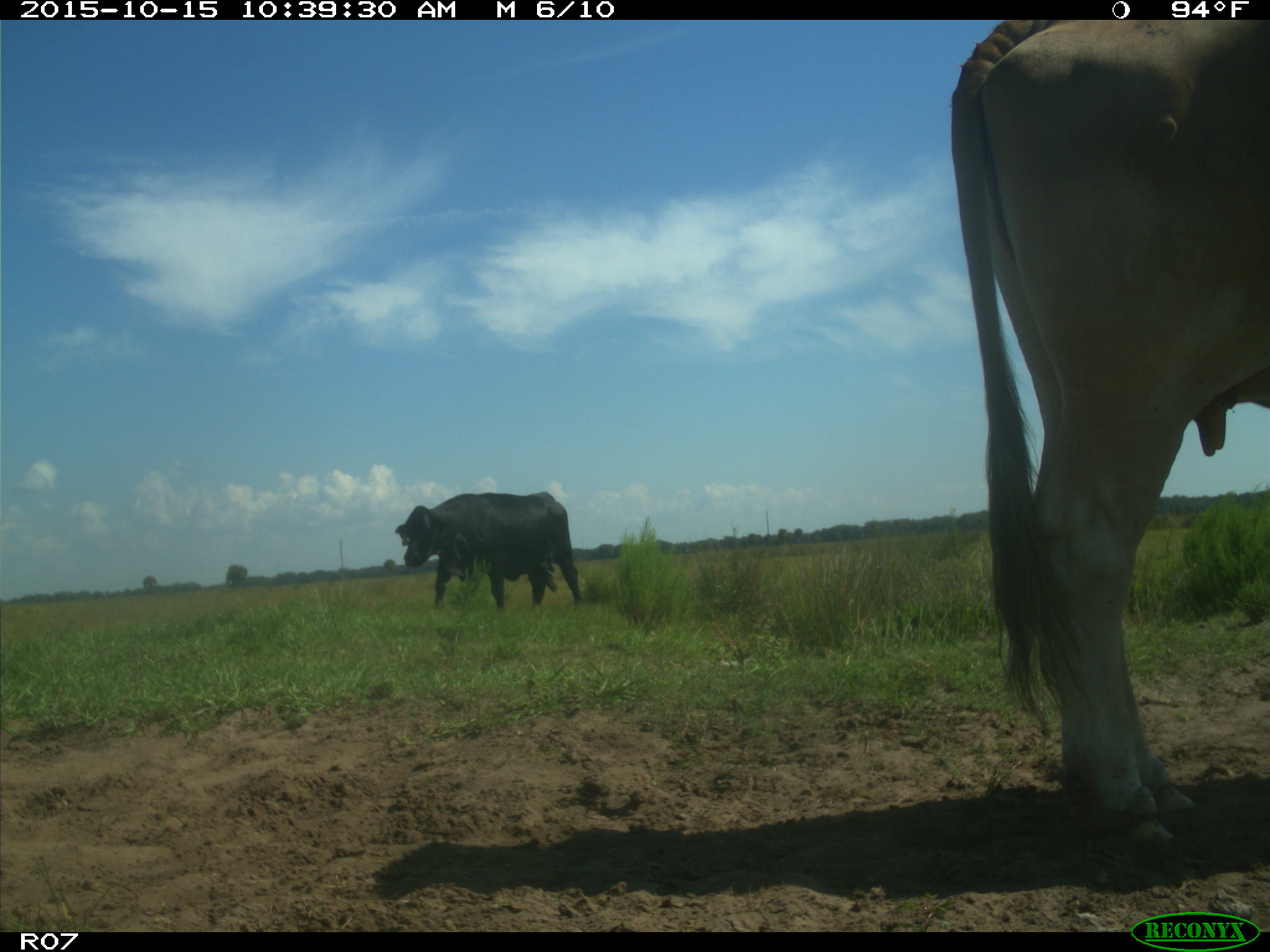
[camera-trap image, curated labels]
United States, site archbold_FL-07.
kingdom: Animalia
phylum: Chordata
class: Mammalia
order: Artiodactyla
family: Bovidae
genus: Bos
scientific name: Bos taurus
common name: domestic cow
Bos taurus (domestic cow).